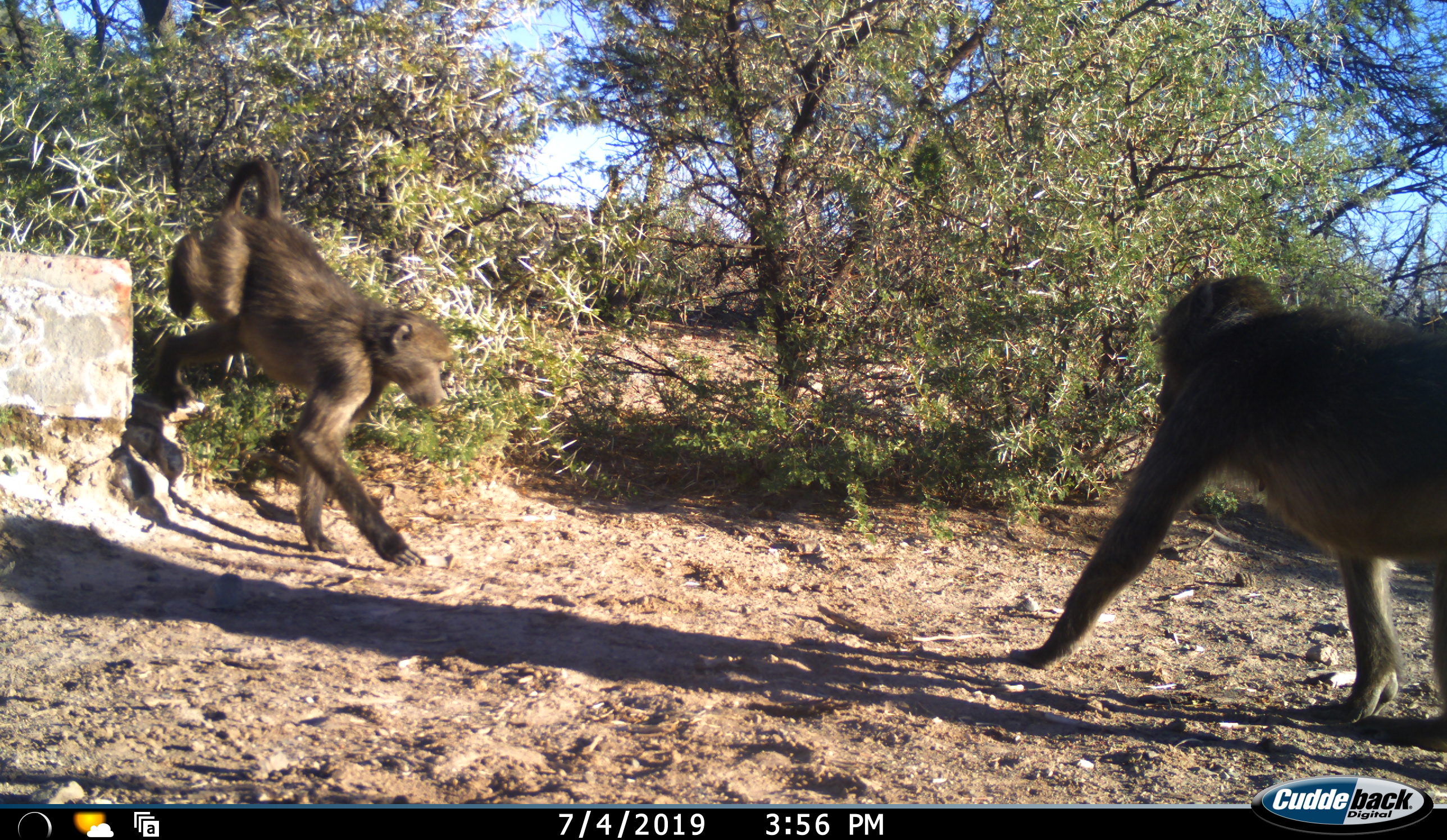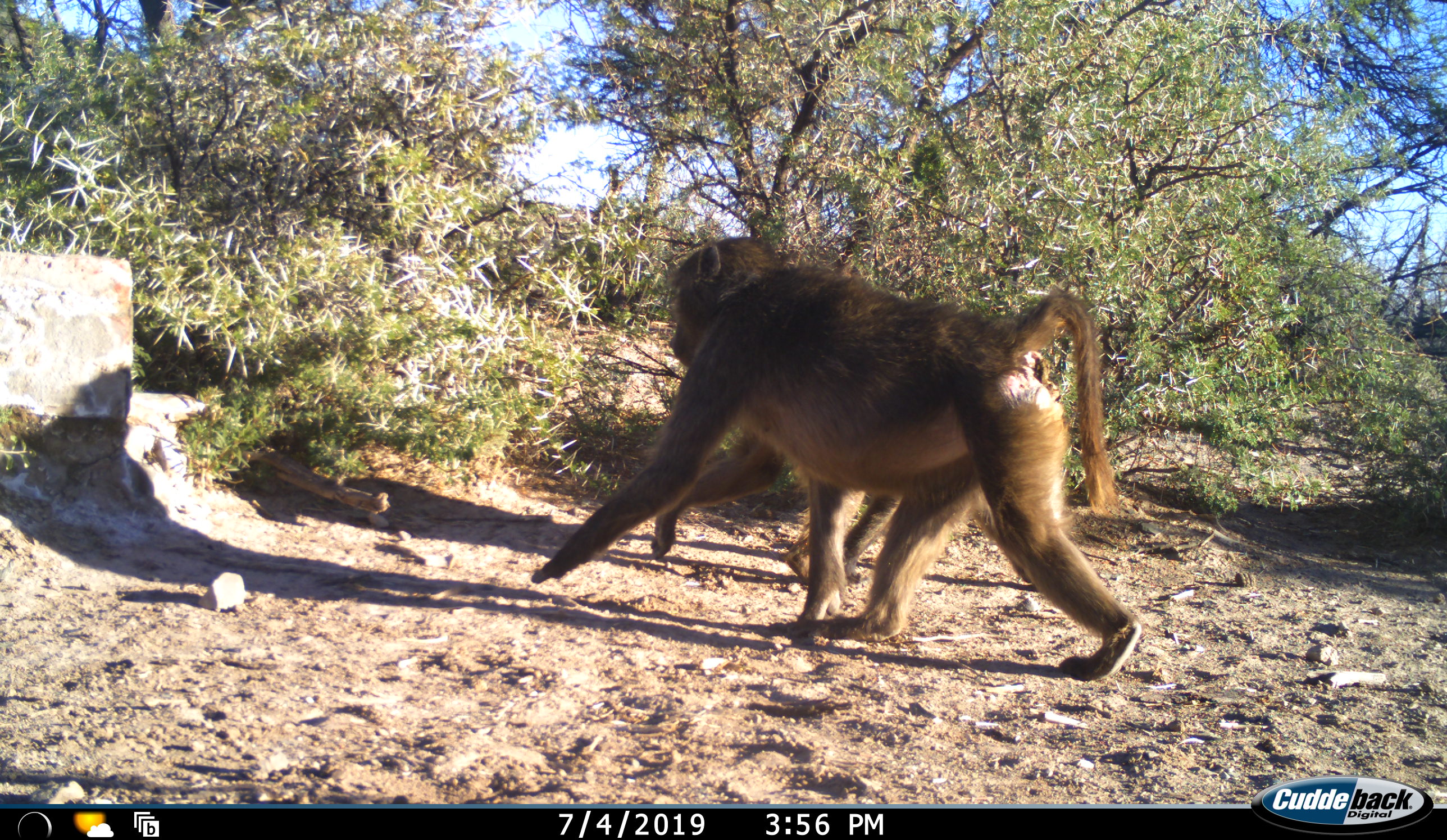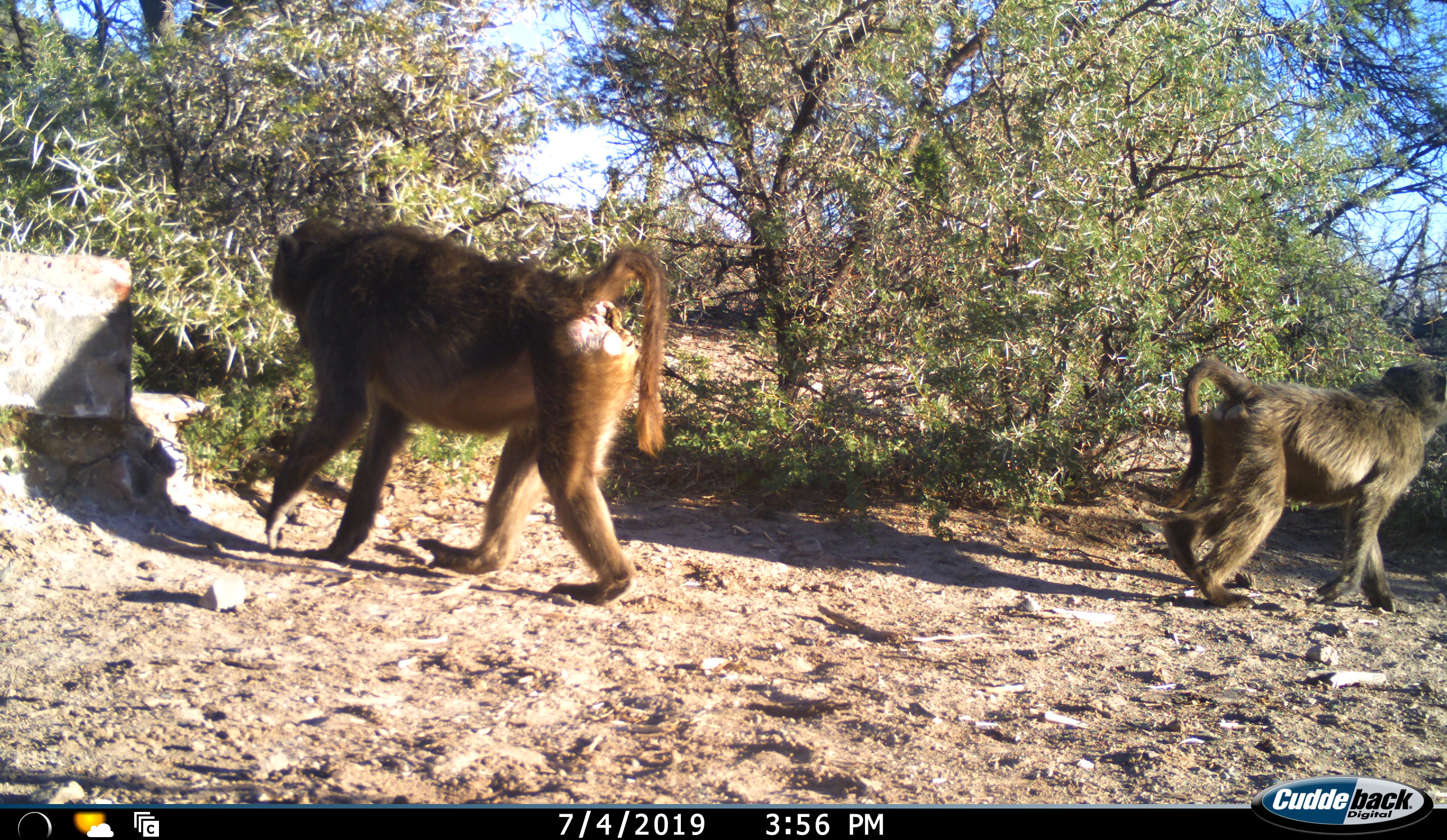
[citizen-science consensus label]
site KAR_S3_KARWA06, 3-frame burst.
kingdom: Animalia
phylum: Chordata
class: Mammalia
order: Primates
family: Cercopithecidae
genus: Papio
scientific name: Papio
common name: baboon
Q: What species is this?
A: Baboon (Papio).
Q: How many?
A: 2.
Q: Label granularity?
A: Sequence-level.